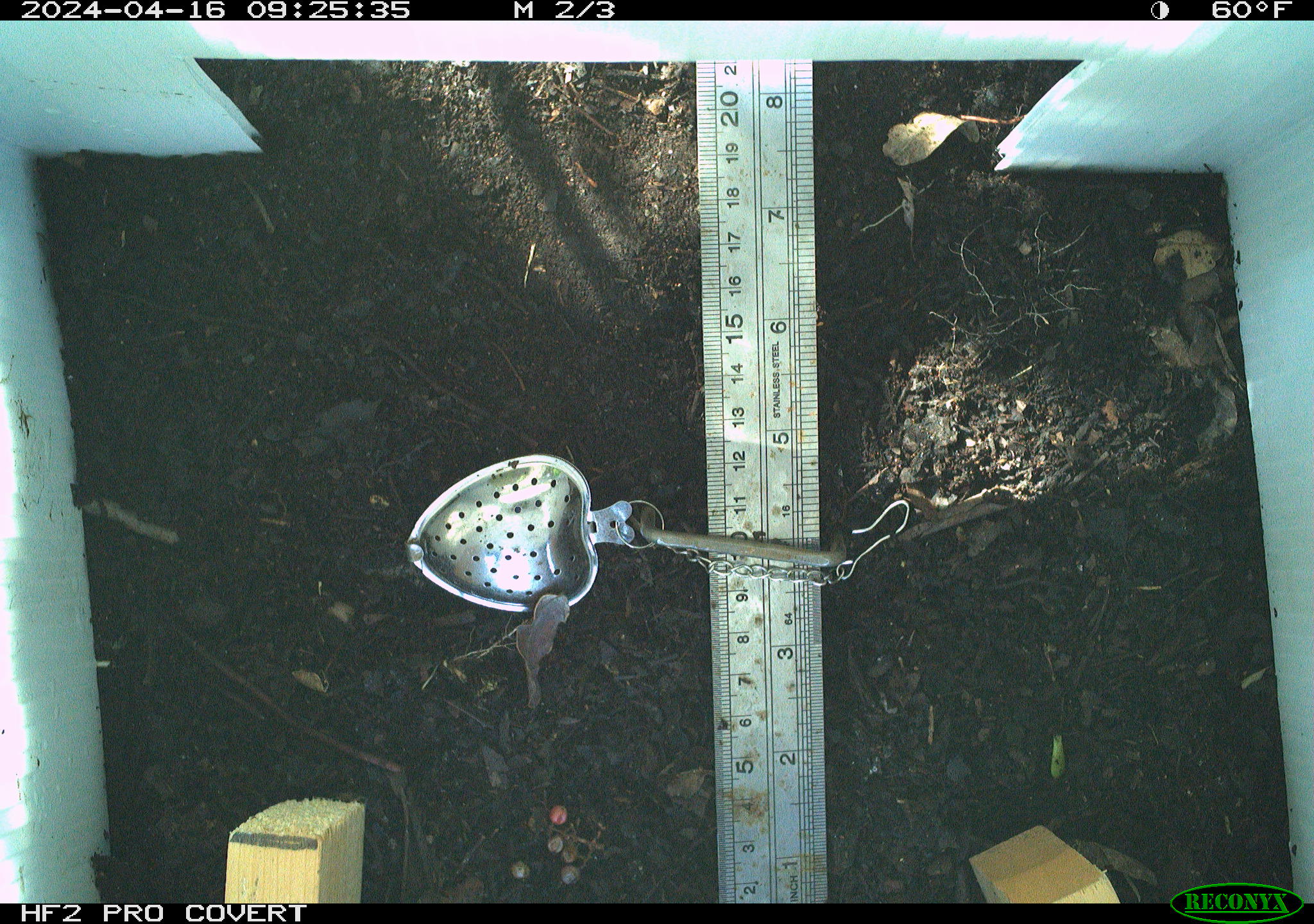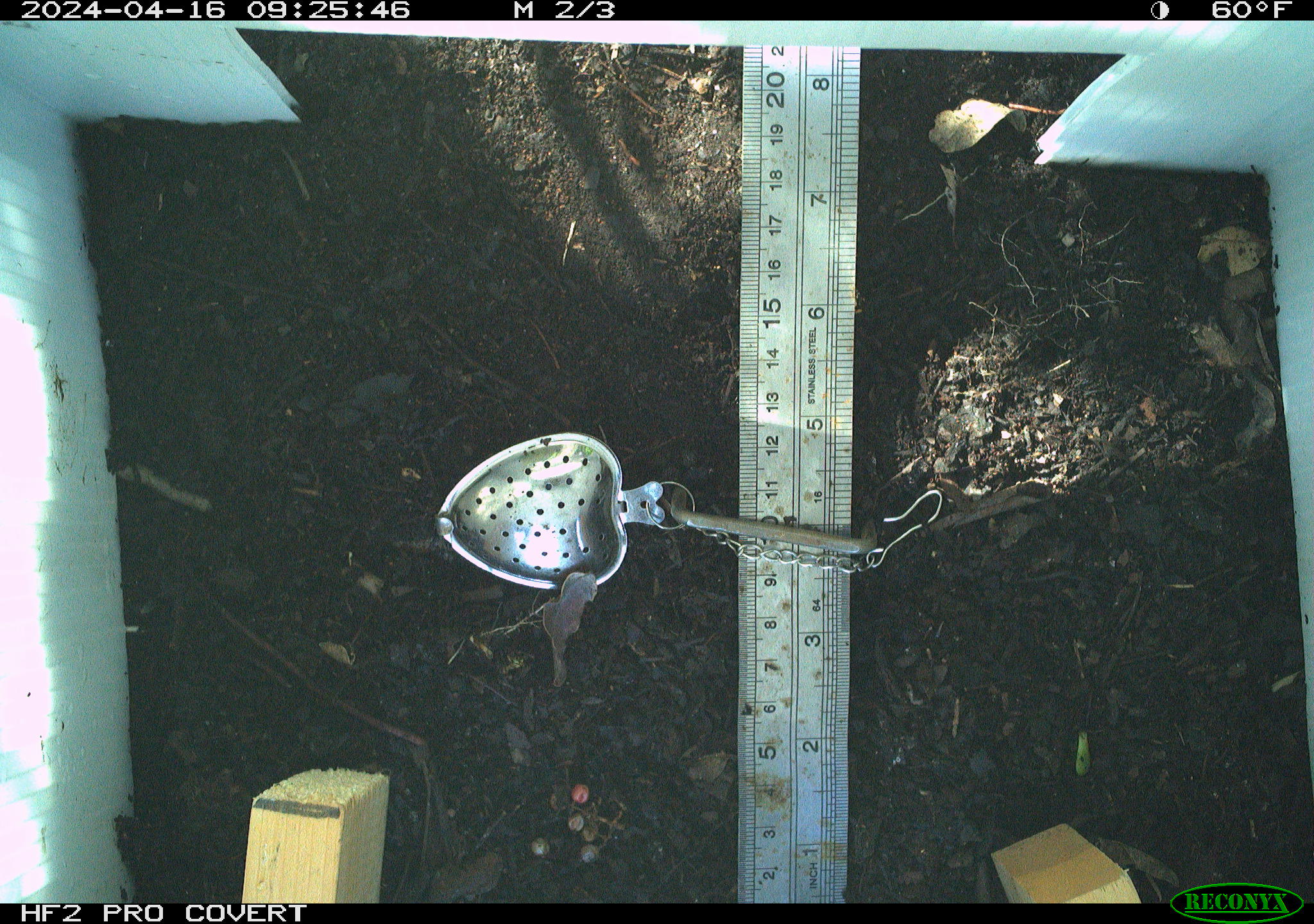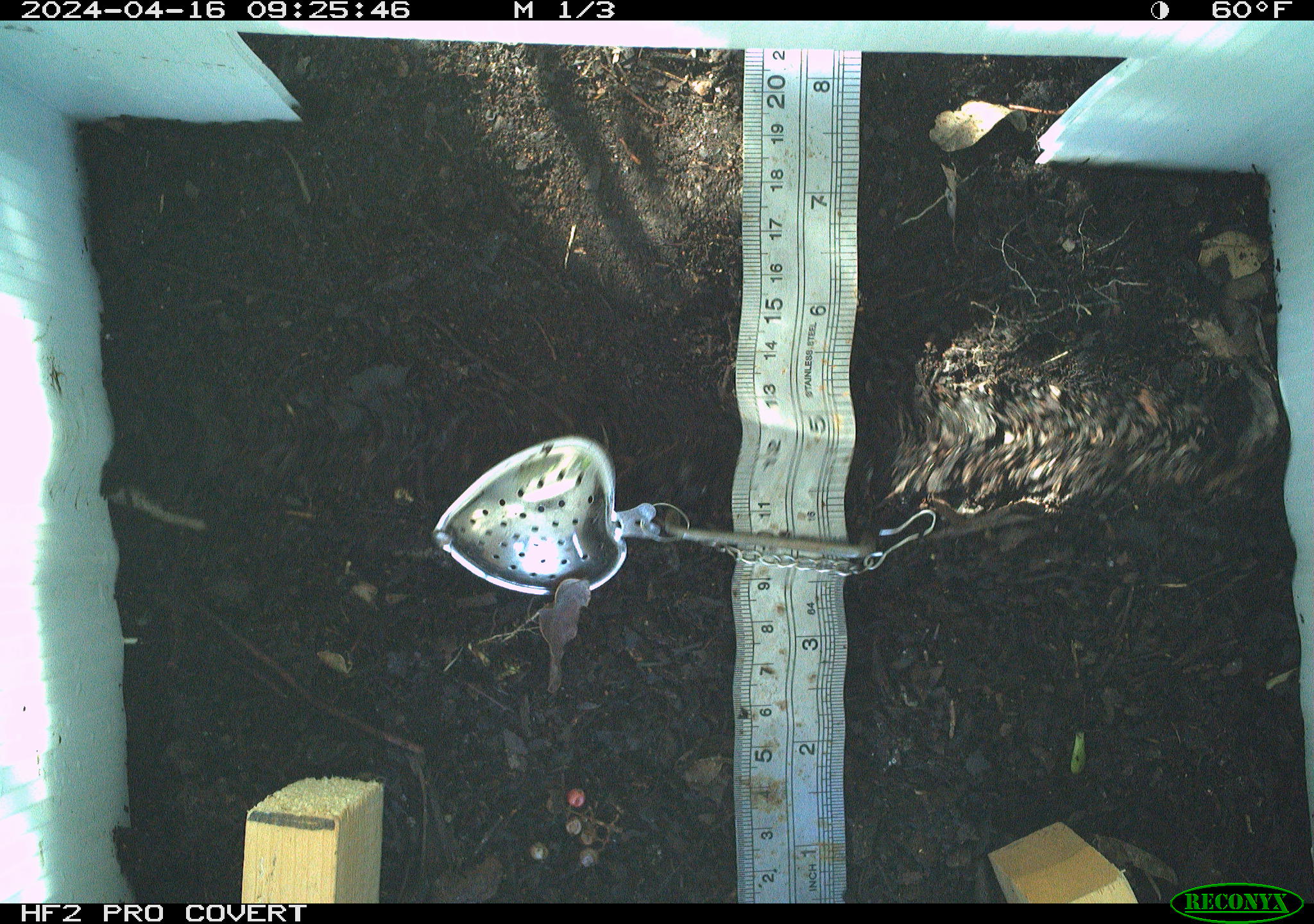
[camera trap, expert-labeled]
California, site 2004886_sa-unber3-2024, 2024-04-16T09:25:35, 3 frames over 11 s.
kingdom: Animalia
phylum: Arthropoda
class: Insecta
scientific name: Insecta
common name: insect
Insect (Insecta).